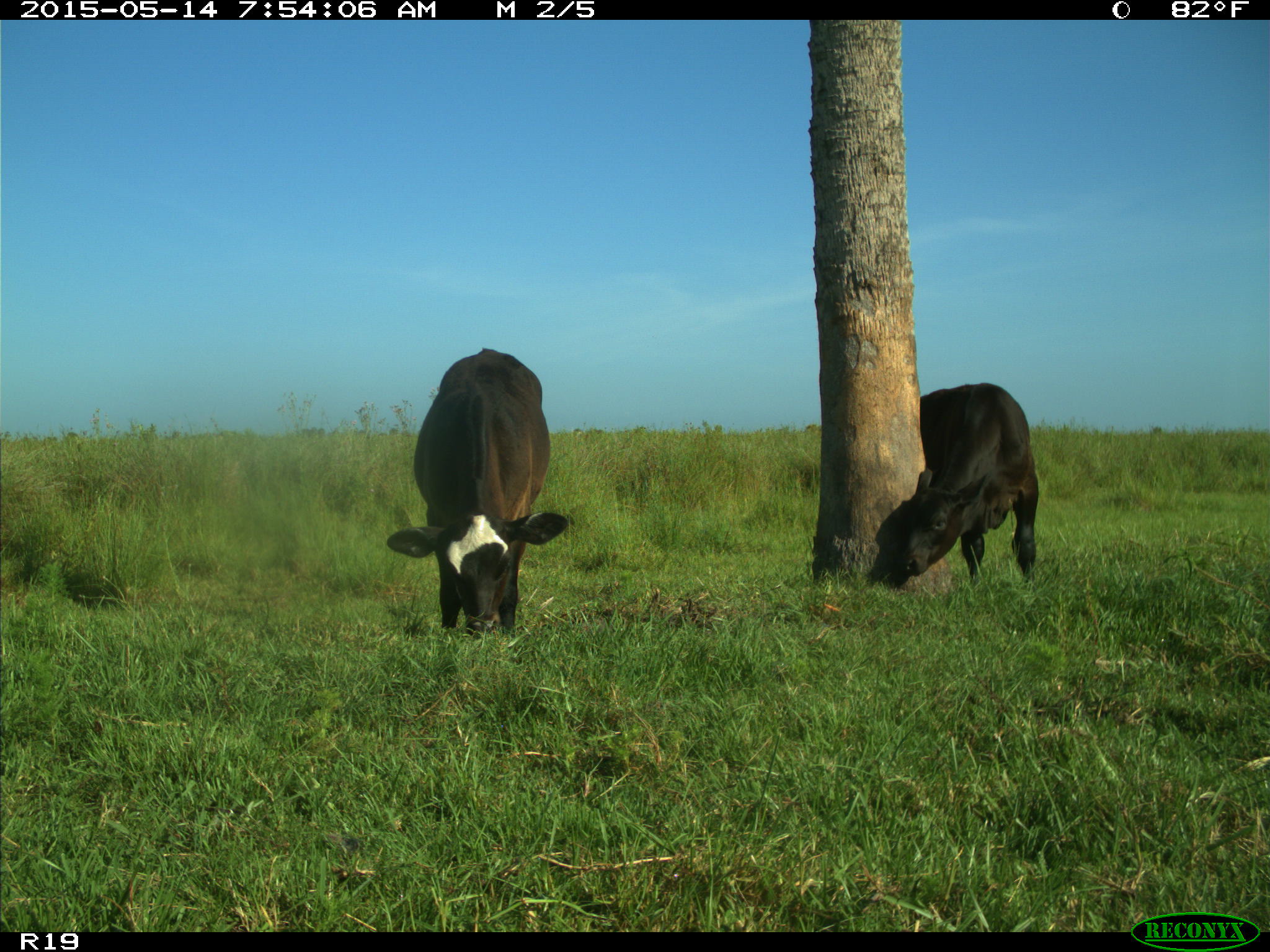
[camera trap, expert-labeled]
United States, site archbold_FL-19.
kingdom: Animalia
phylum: Chordata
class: Mammalia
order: Artiodactyla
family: Bovidae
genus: Bos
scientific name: Bos taurus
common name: domestic cow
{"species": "Bos taurus (domestic cow)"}